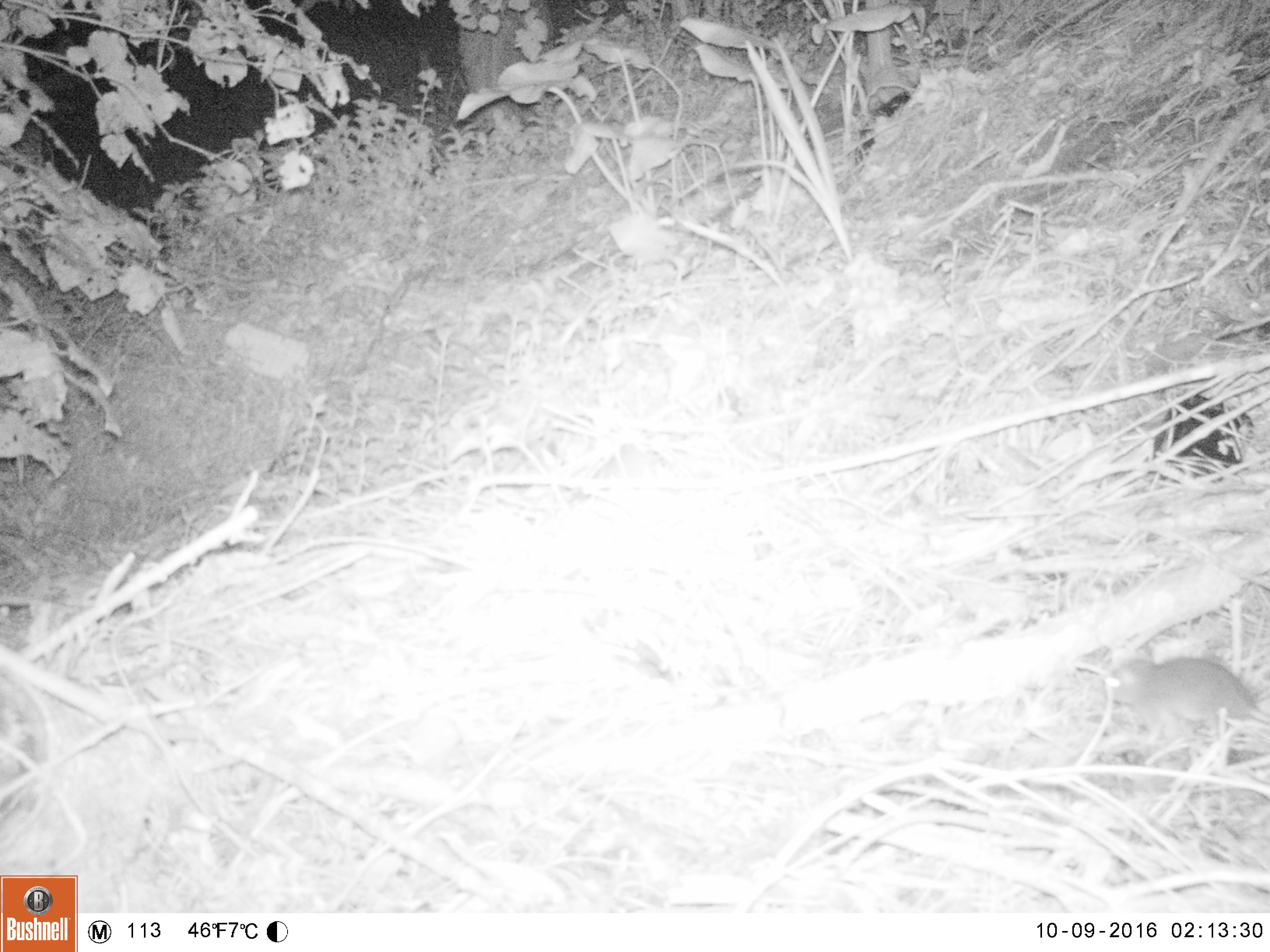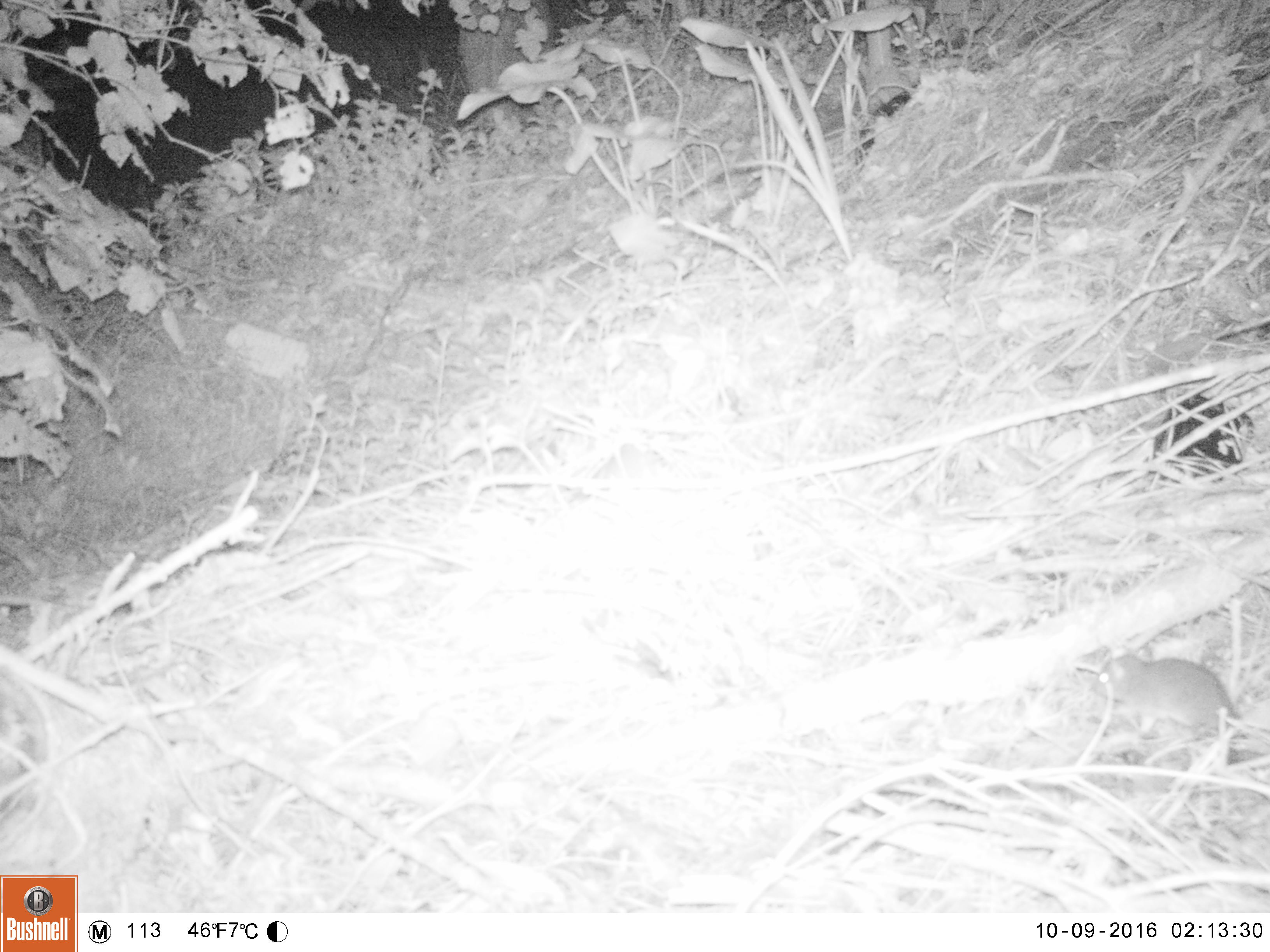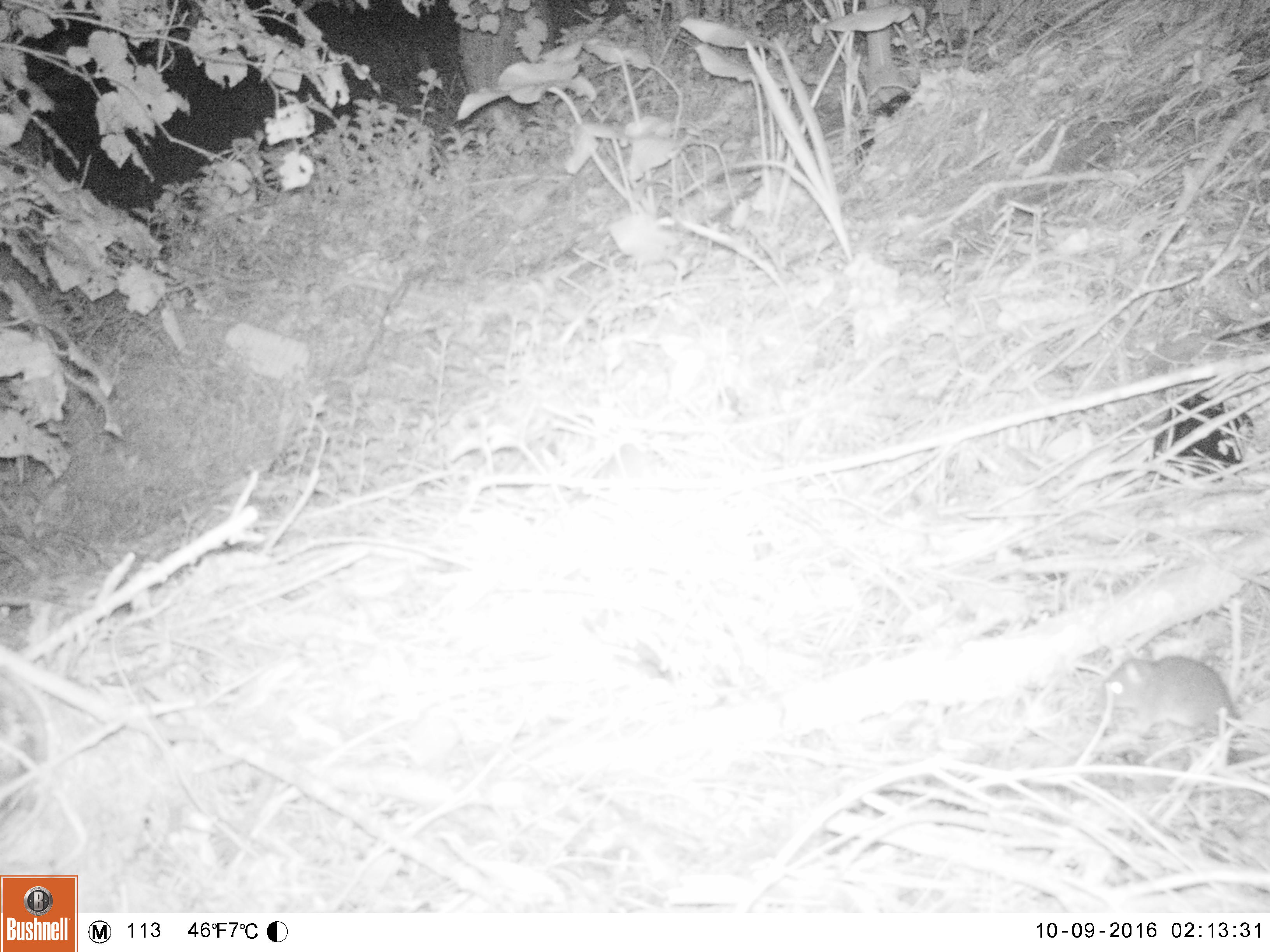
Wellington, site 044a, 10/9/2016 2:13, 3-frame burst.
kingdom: Animalia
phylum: Chordata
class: Mammalia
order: Rodentia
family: Muridae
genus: Rattus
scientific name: Rattus norvegicus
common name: norway rat